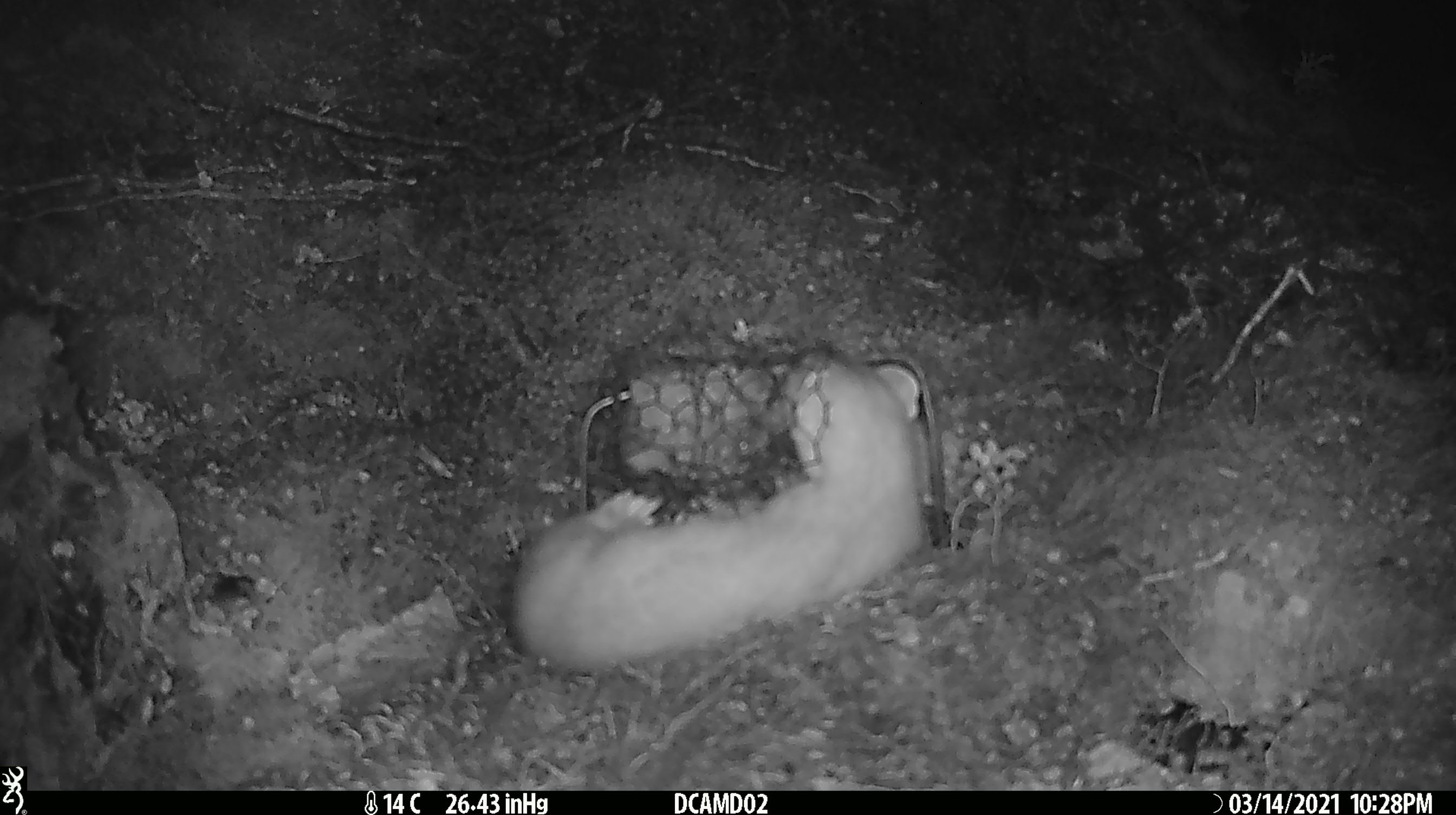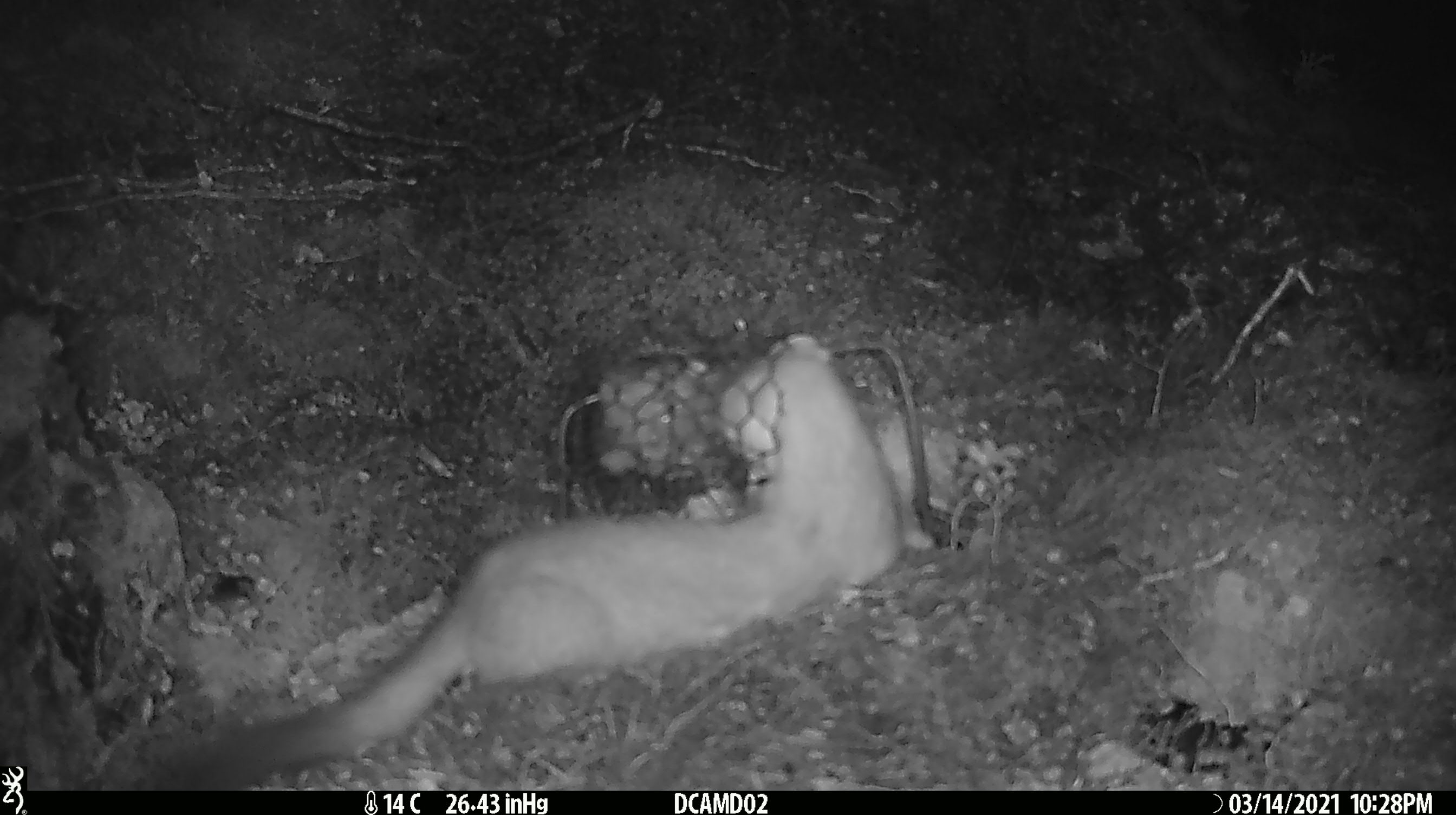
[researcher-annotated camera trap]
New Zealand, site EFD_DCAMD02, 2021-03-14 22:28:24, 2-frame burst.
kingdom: Animalia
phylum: Chordata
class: Mammalia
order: Carnivora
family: Mustelidae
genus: Mustela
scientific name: Mustela erminea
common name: stoat